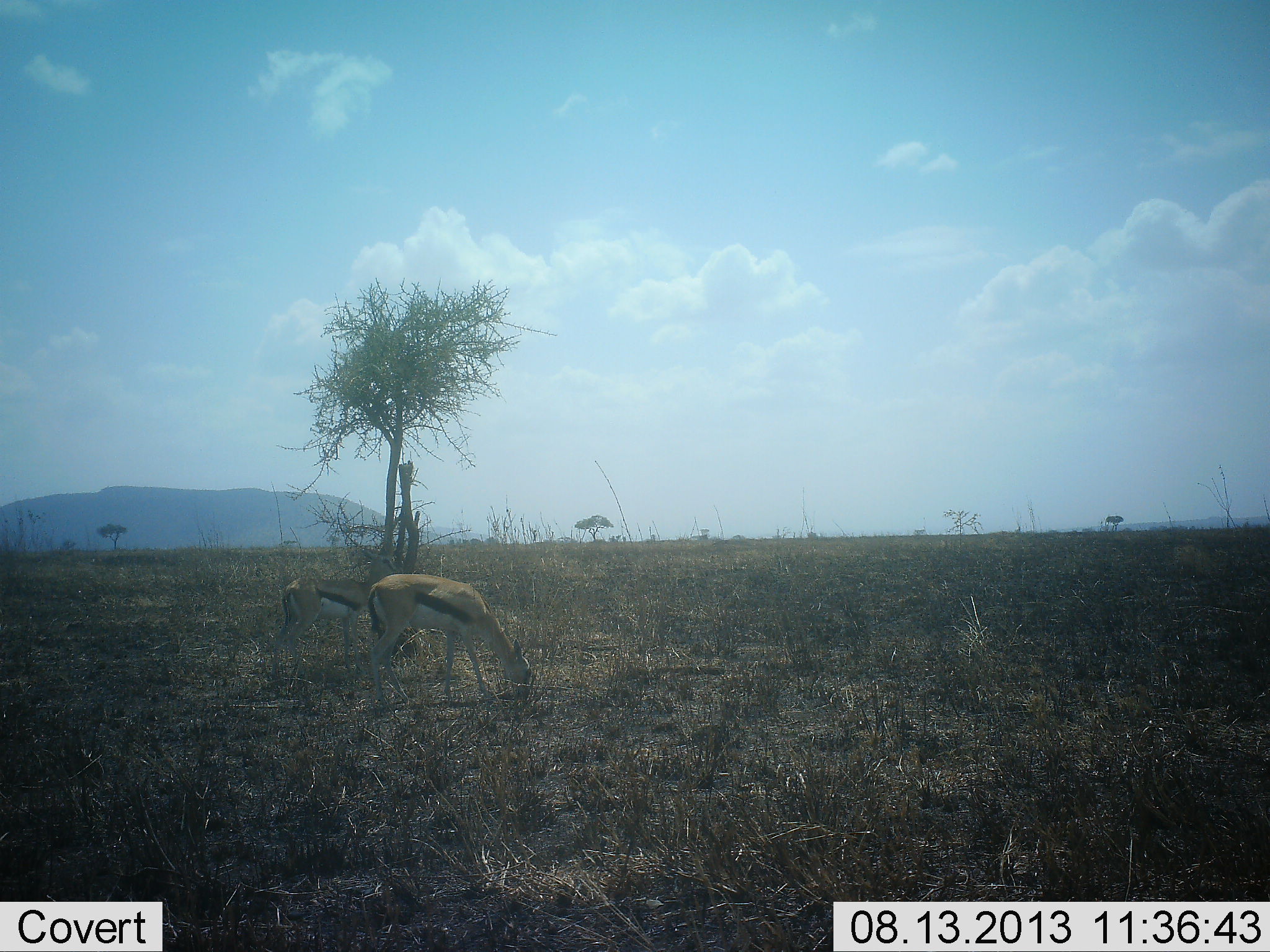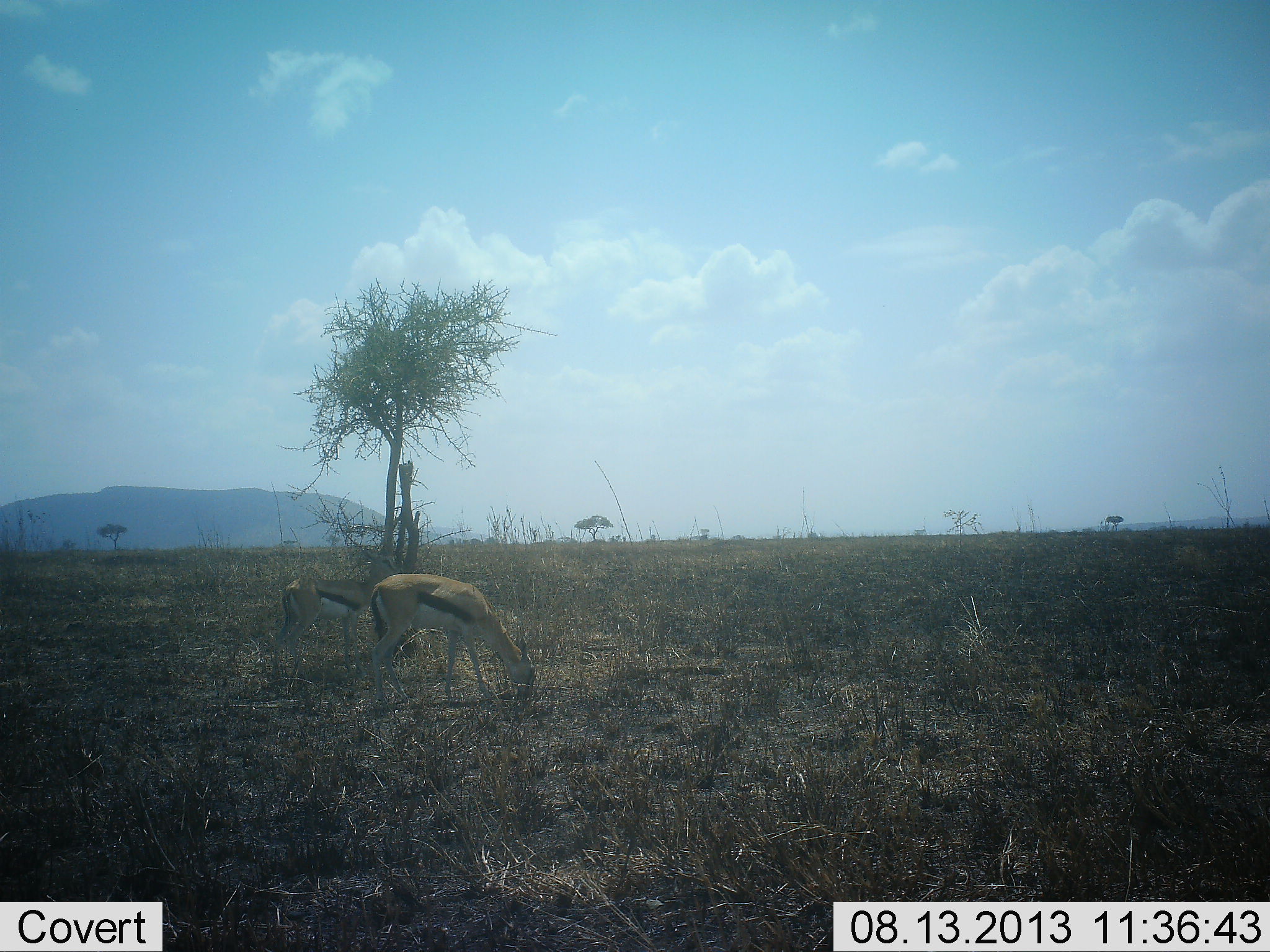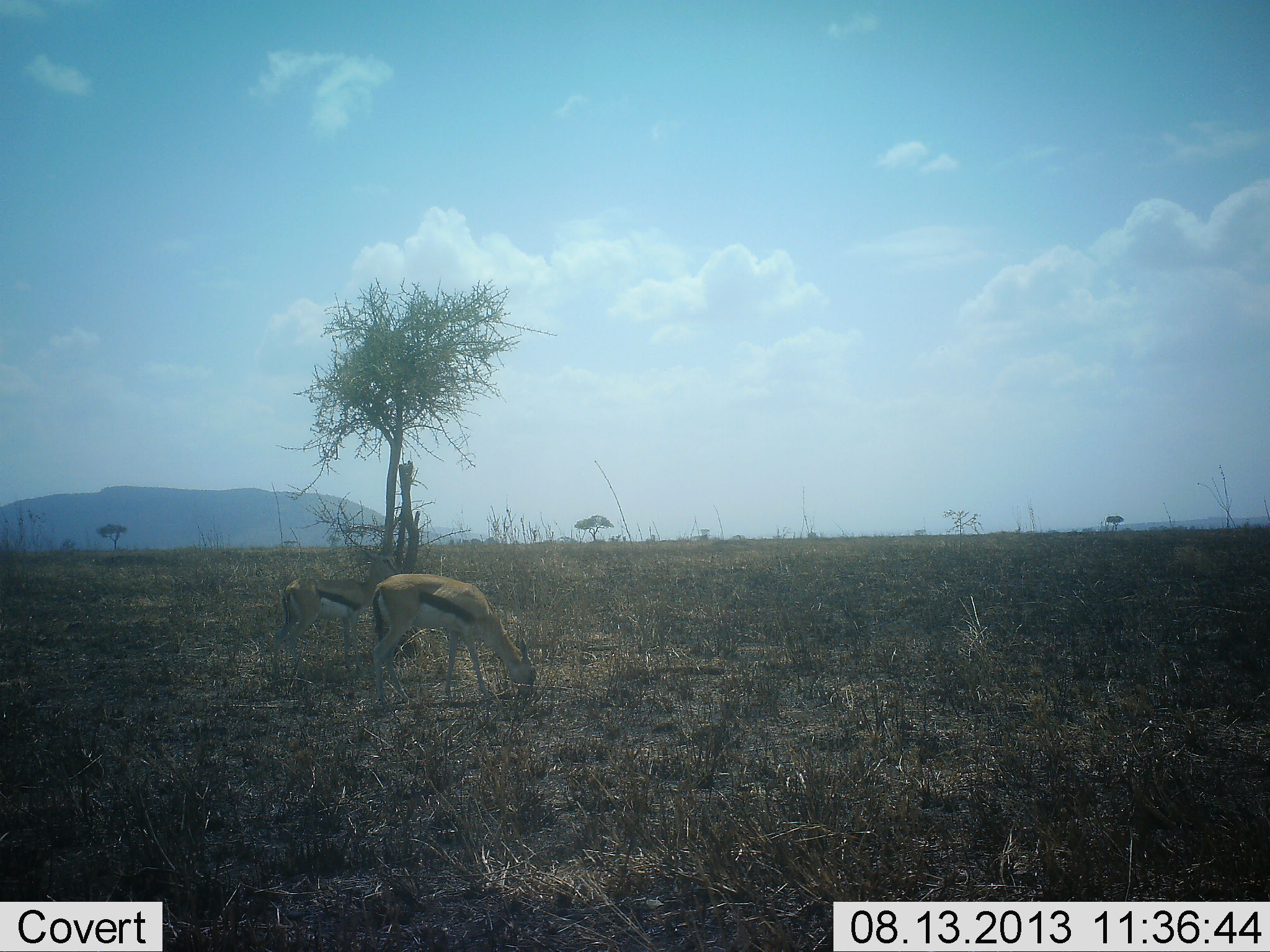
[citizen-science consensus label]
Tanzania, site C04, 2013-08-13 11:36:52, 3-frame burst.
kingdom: Animalia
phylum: Chordata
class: Mammalia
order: Artiodactyla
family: Bovidae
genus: Eudorcas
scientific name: Eudorcas thomsonii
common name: thomson's gazelle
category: gazellethomsons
Gazellethomsons (thomson's gazelle) (Eudorcas thomsonii), count 2. Behavior (volunteer vote fractions): standing 20%, resting 0%, moving 0%, interacting 0%. Young present (vote fraction): 0%. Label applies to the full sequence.